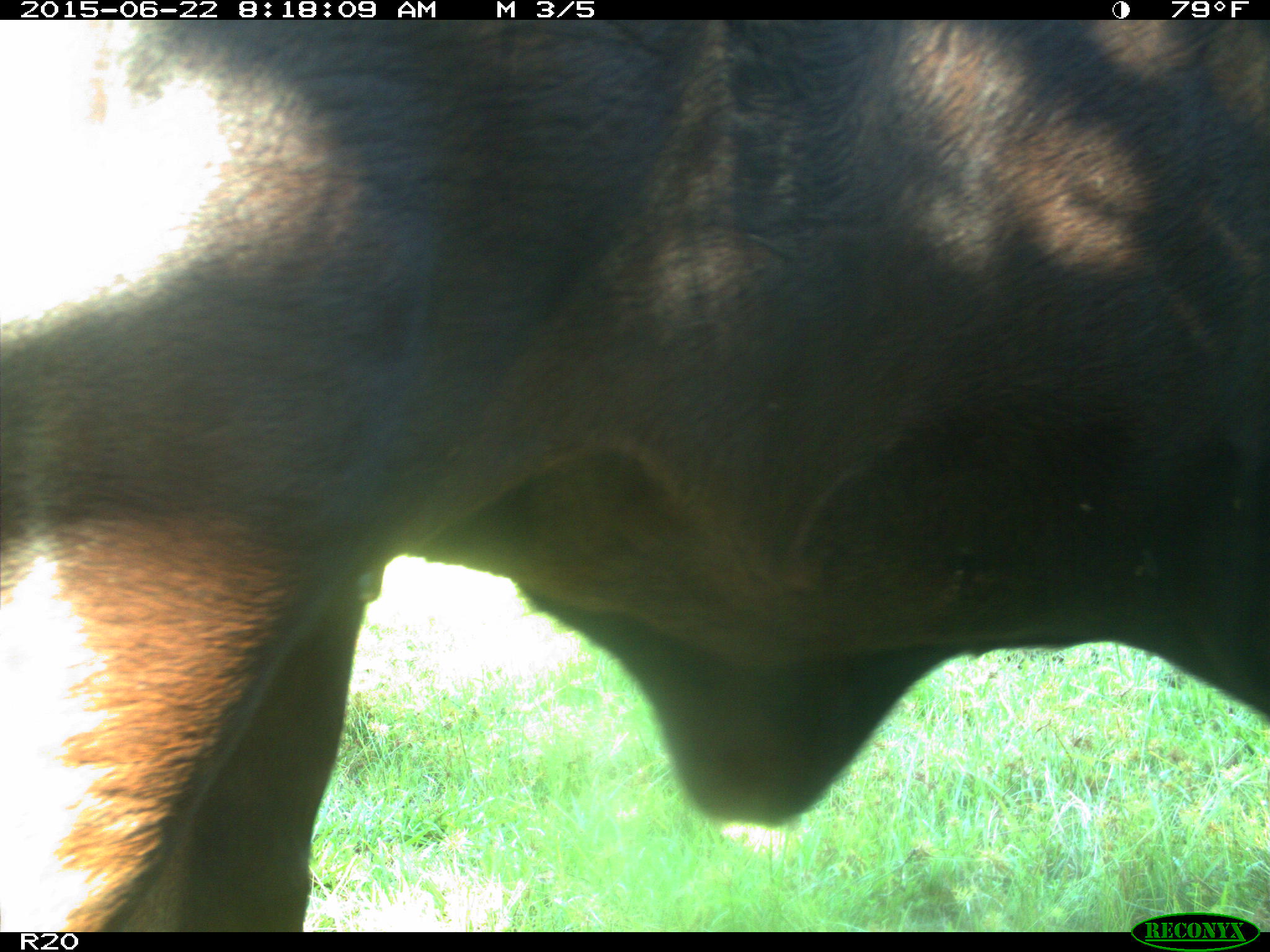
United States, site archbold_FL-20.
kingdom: Animalia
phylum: Chordata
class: Mammalia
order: Artiodactyla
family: Bovidae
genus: Bos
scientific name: Bos taurus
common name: domestic cow